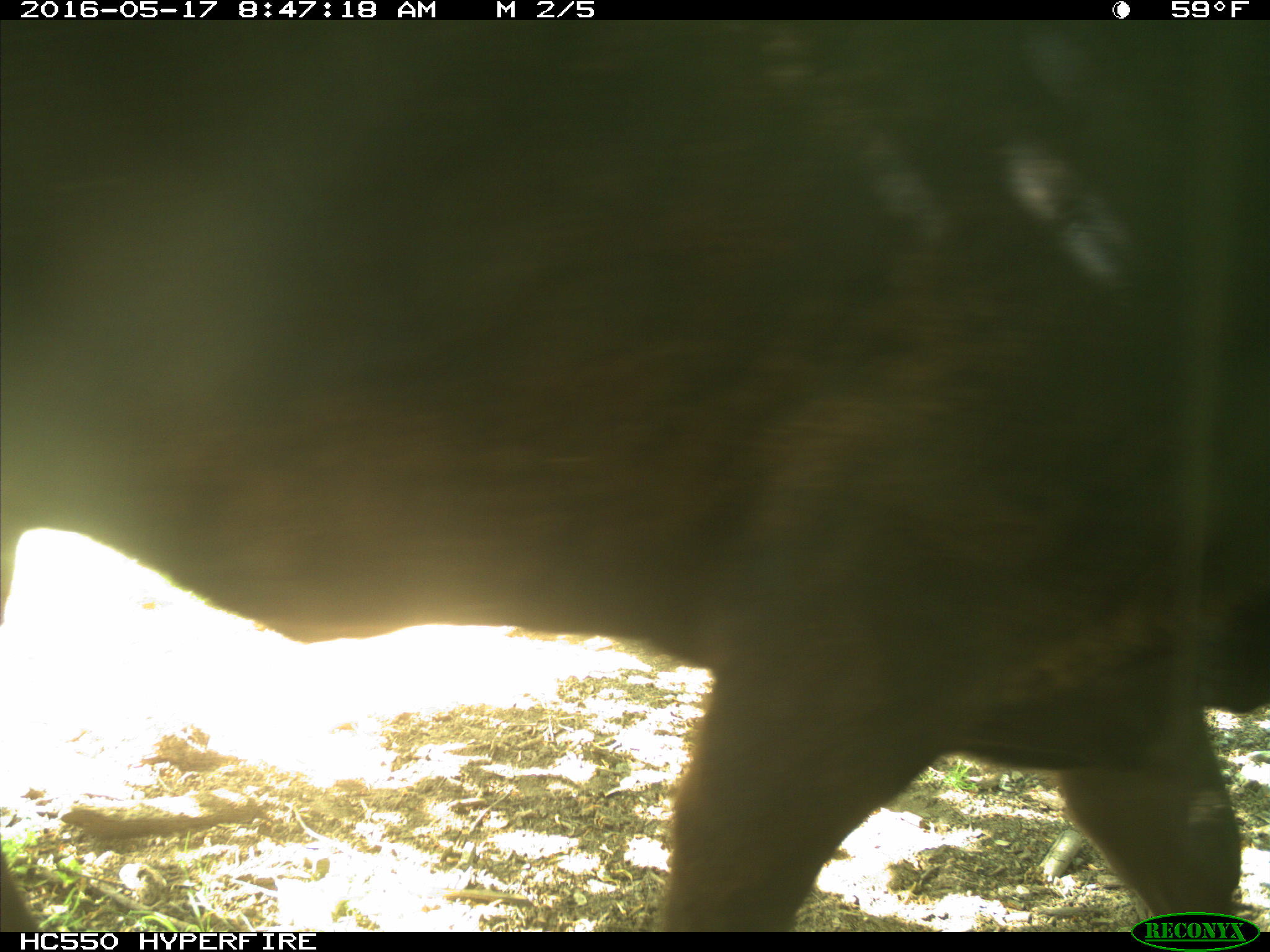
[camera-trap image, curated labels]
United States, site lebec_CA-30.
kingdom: Animalia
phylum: Chordata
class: Mammalia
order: Artiodactyla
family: Bovidae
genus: Bos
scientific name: Bos taurus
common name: domestic cow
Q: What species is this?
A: Bos taurus (domestic cow).